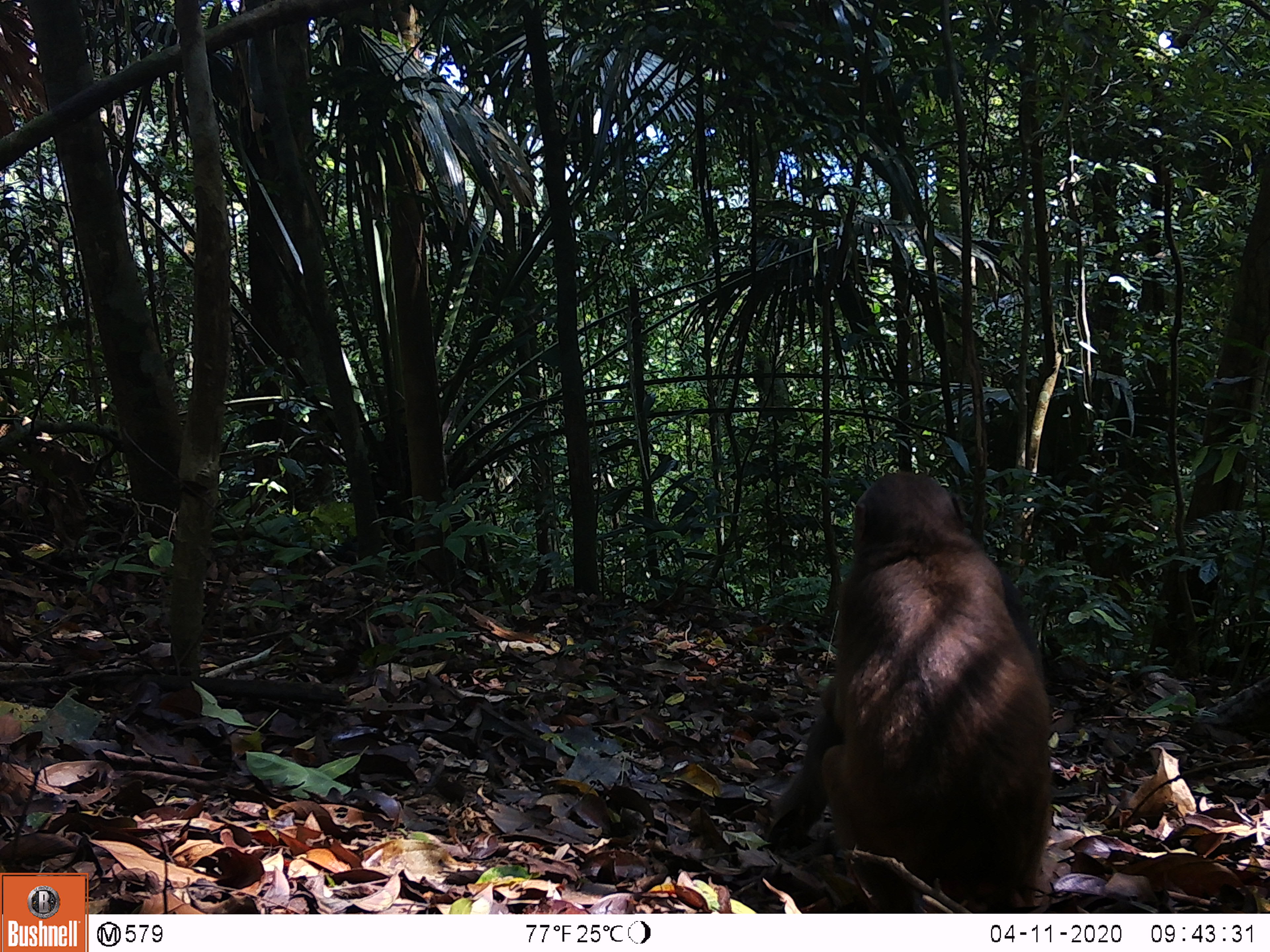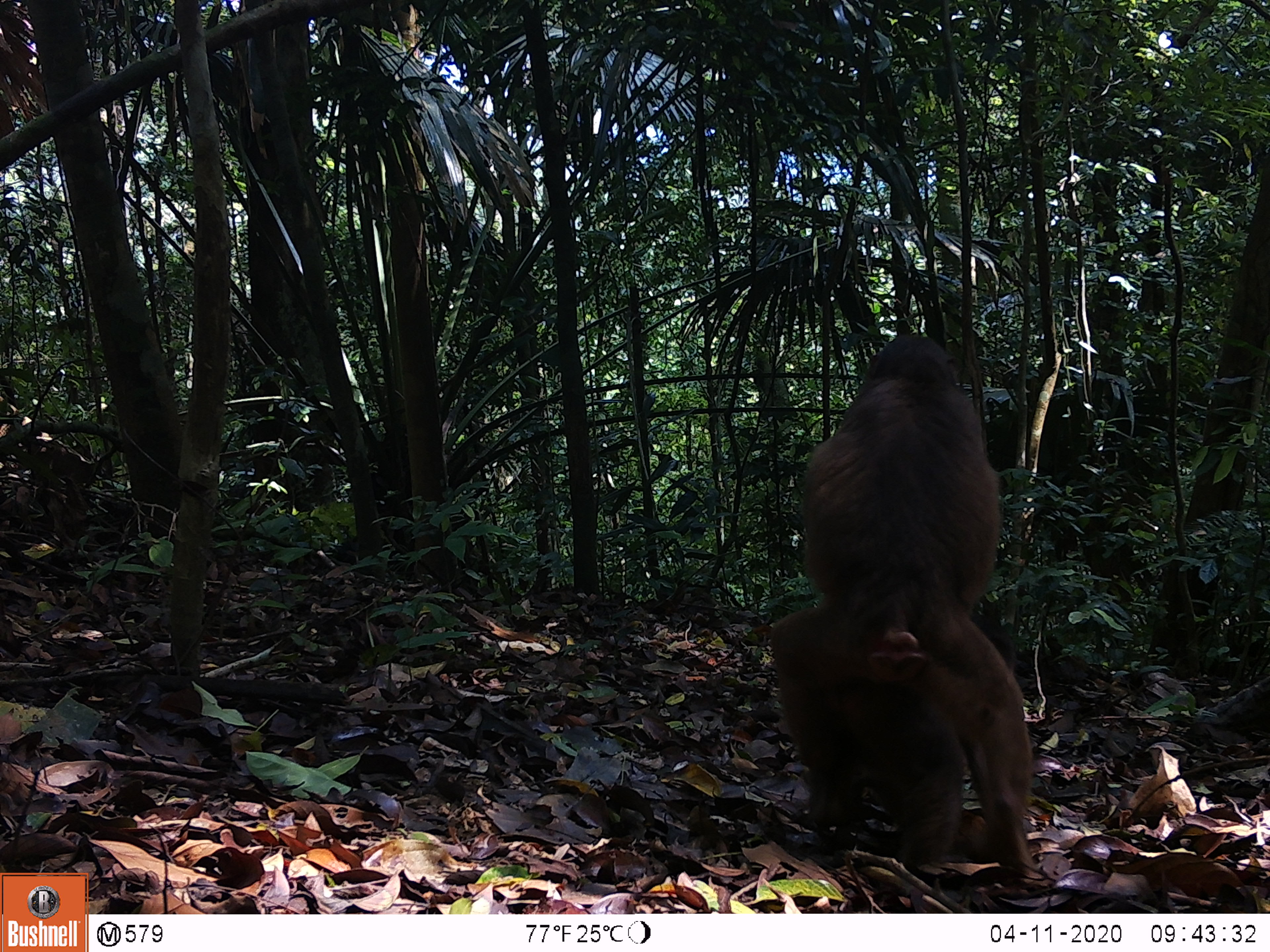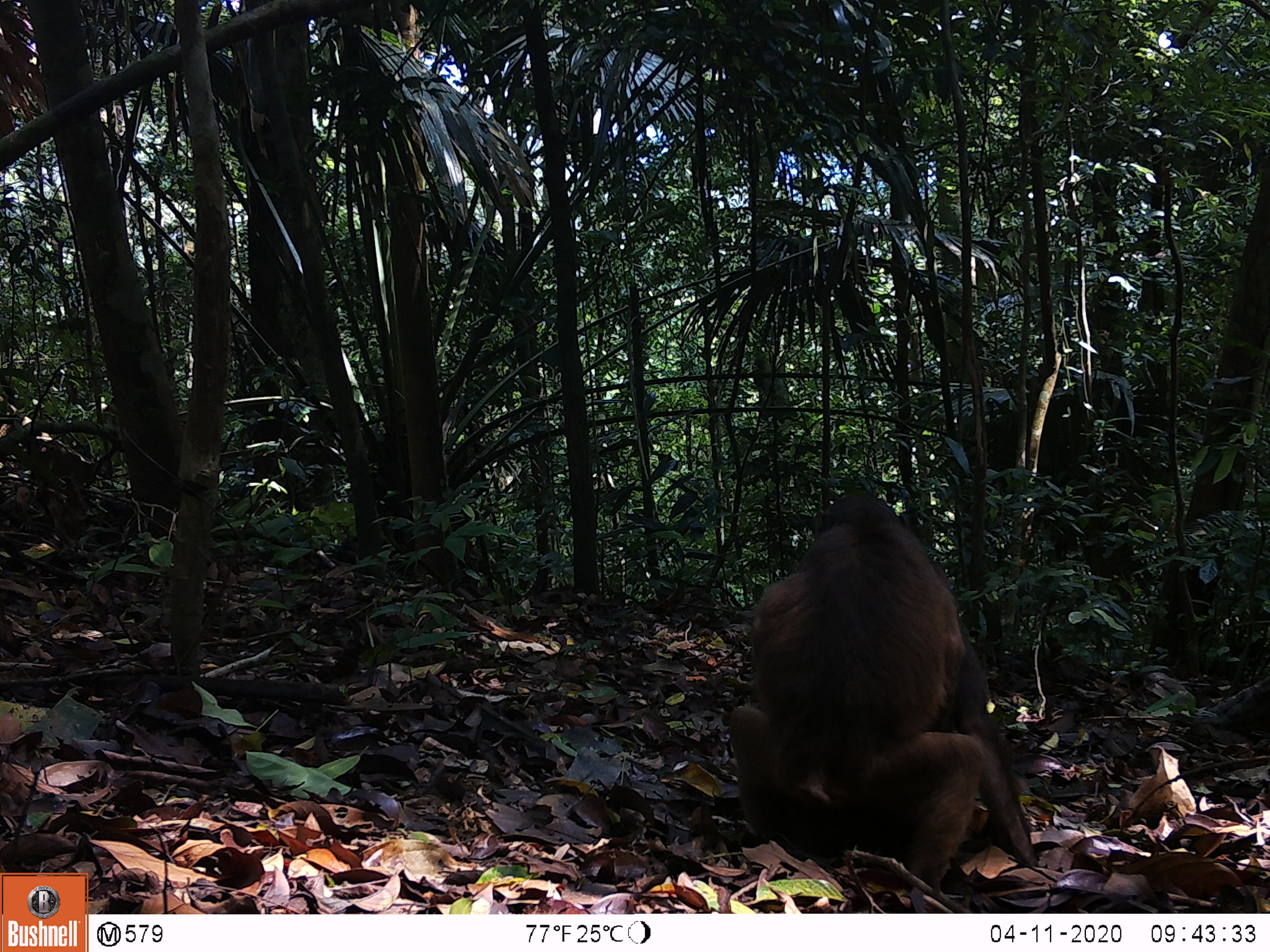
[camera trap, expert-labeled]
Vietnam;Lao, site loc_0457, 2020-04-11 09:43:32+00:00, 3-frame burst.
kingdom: Animalia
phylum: Chordata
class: Mammalia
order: Primates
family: Cercopithecidae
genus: Macaca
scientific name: Macaca arctoides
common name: stump-tailed macaque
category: stump tailed macaque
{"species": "stump tailed macaque (stump-tailed macaque) (Macaca arctoides)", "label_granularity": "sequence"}